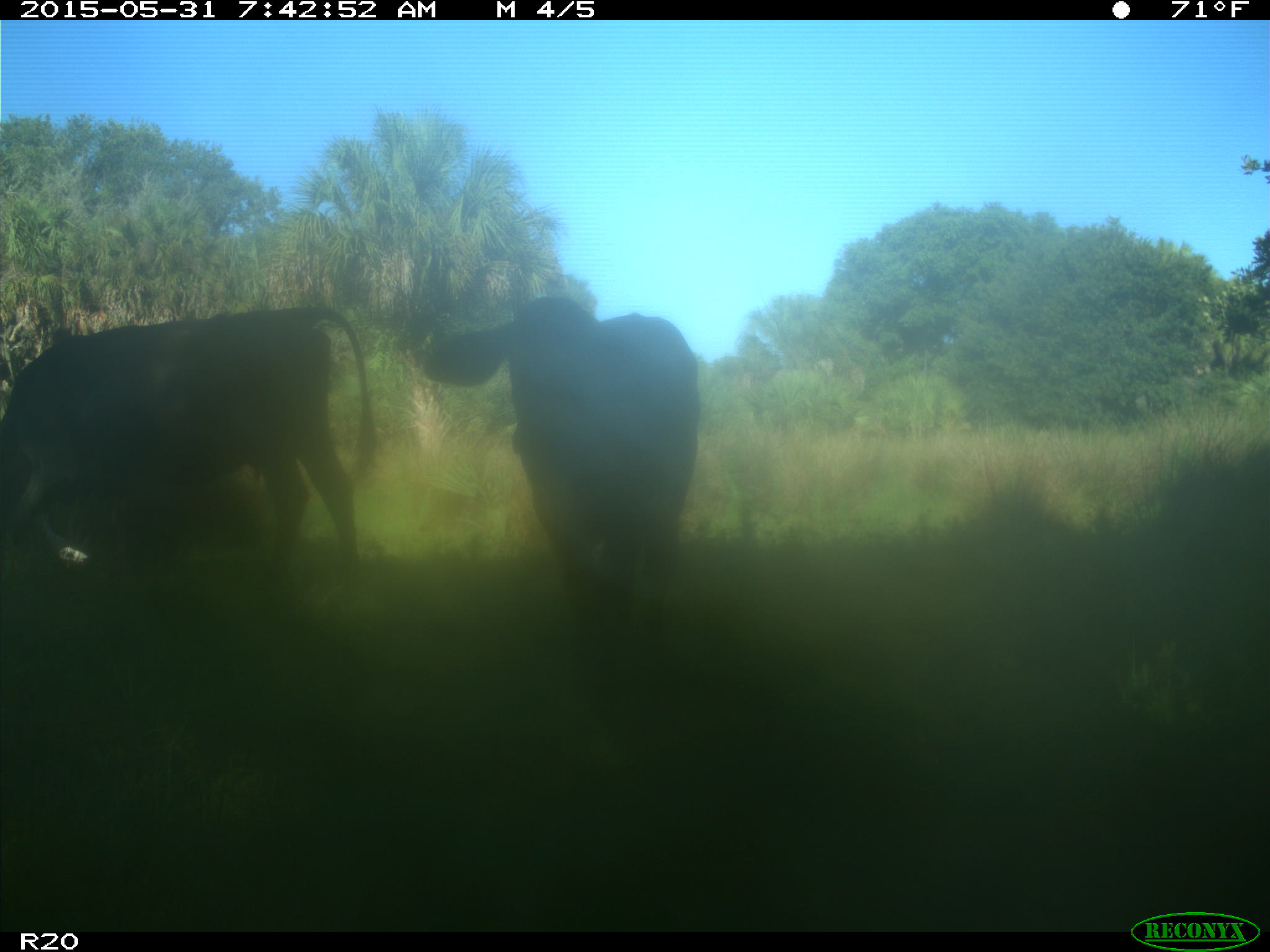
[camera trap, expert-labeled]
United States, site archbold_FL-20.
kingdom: Animalia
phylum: Chordata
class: Mammalia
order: Artiodactyla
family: Bovidae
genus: Bos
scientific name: Bos taurus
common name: domestic cow